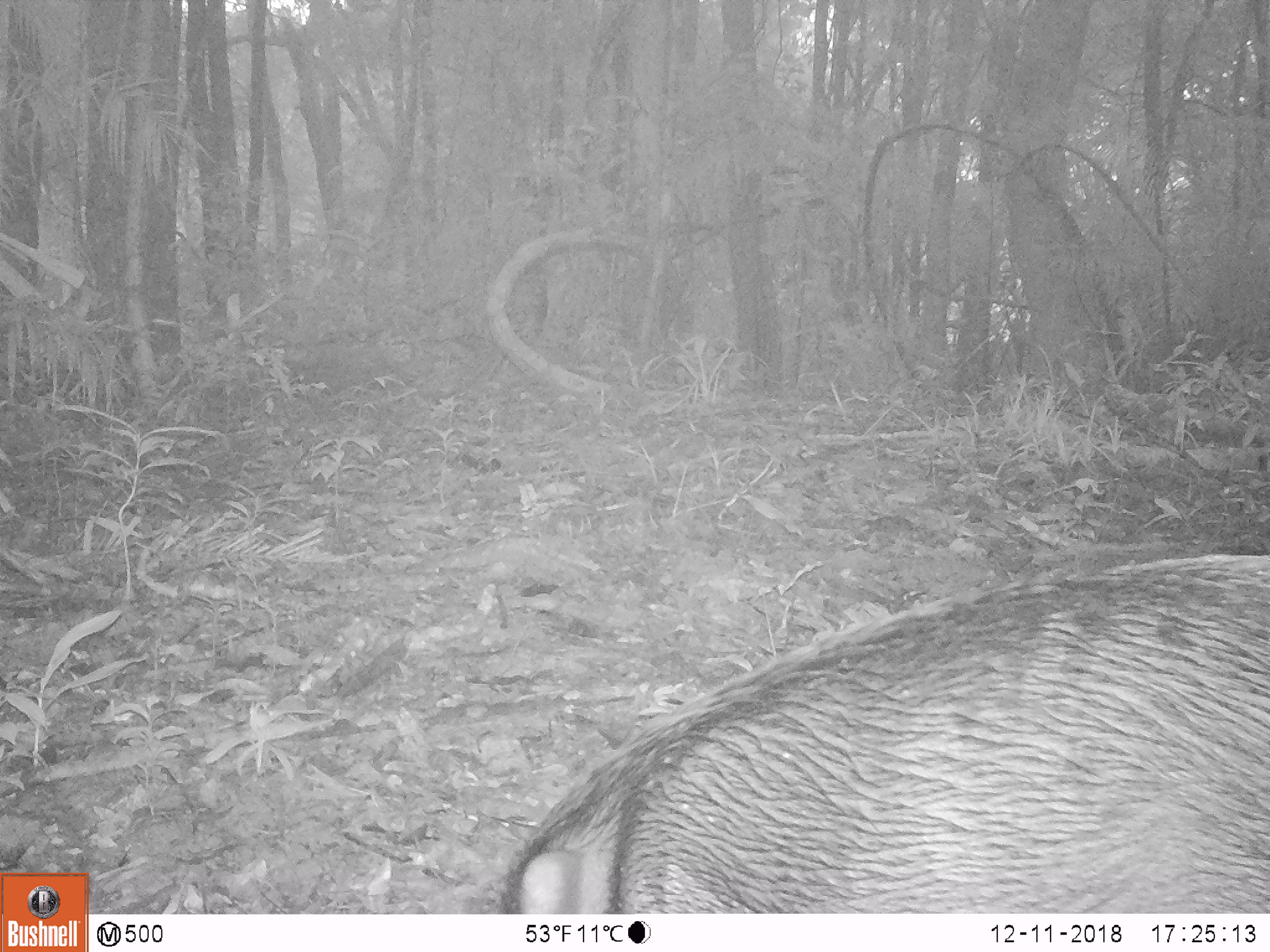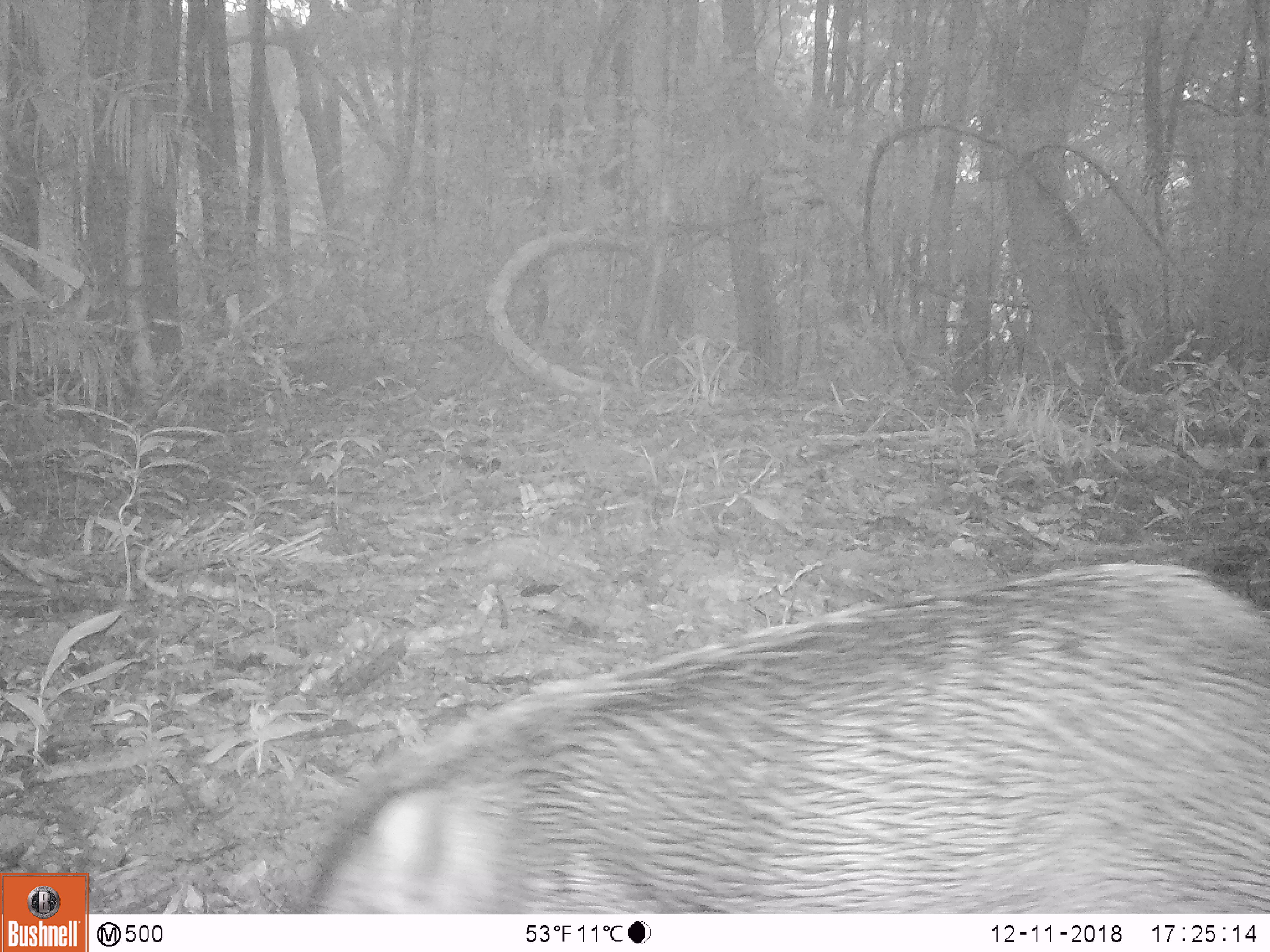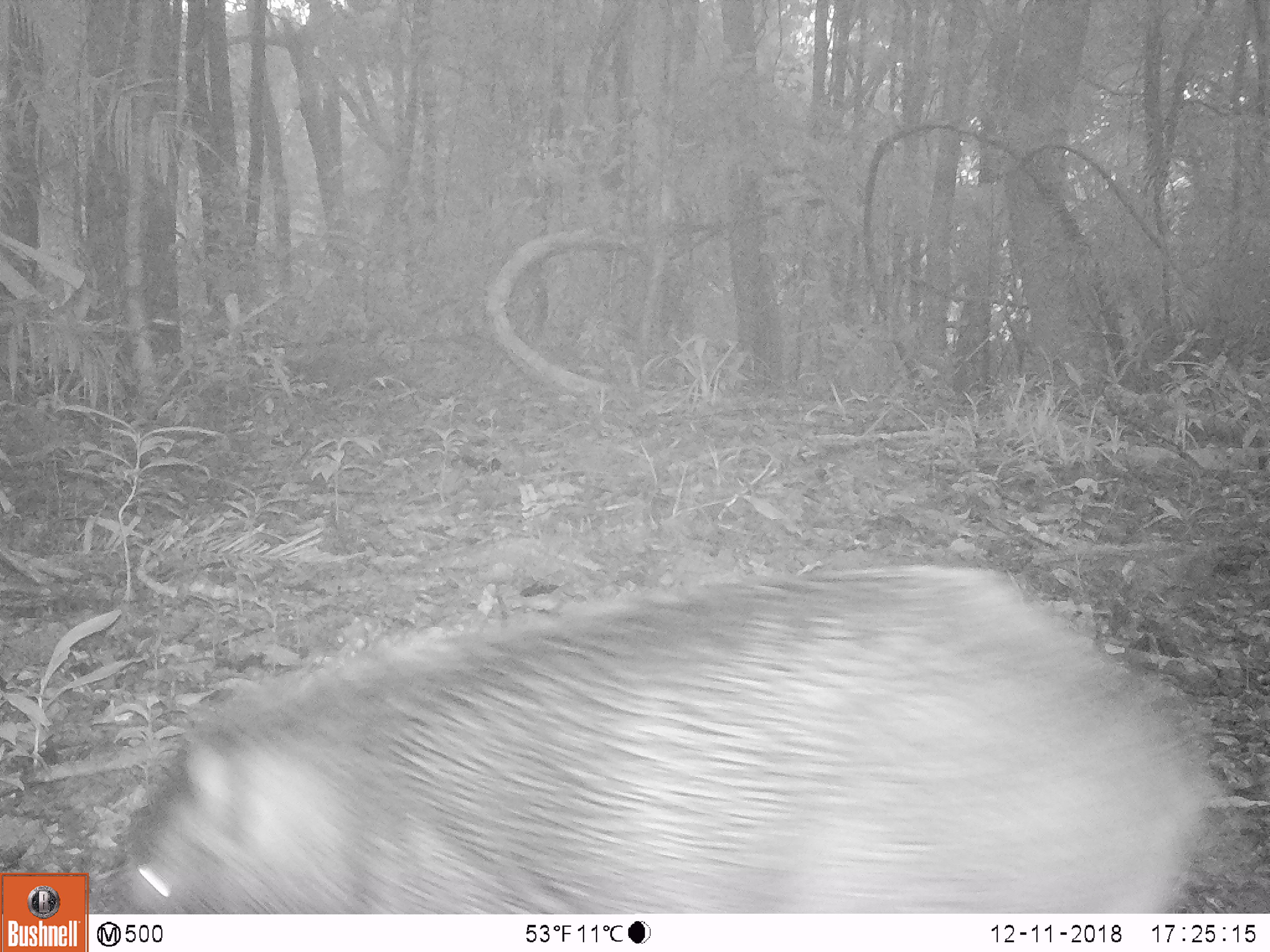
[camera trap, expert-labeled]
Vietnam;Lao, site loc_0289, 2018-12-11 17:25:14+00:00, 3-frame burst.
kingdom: Animalia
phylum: Chordata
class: Mammalia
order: Artiodactyla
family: Suidae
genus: Sus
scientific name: Sus scrofa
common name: eurasian wild pig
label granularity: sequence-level